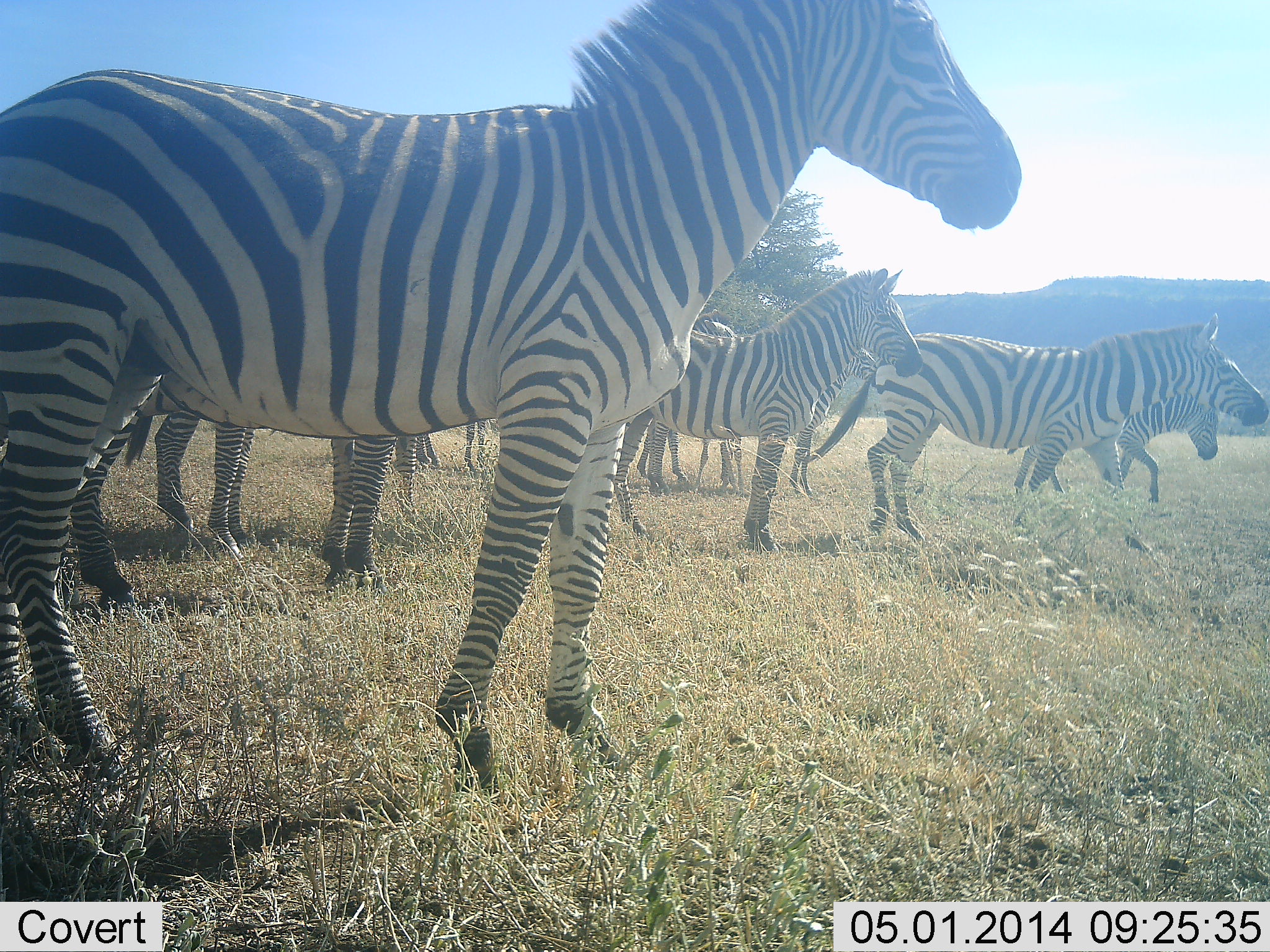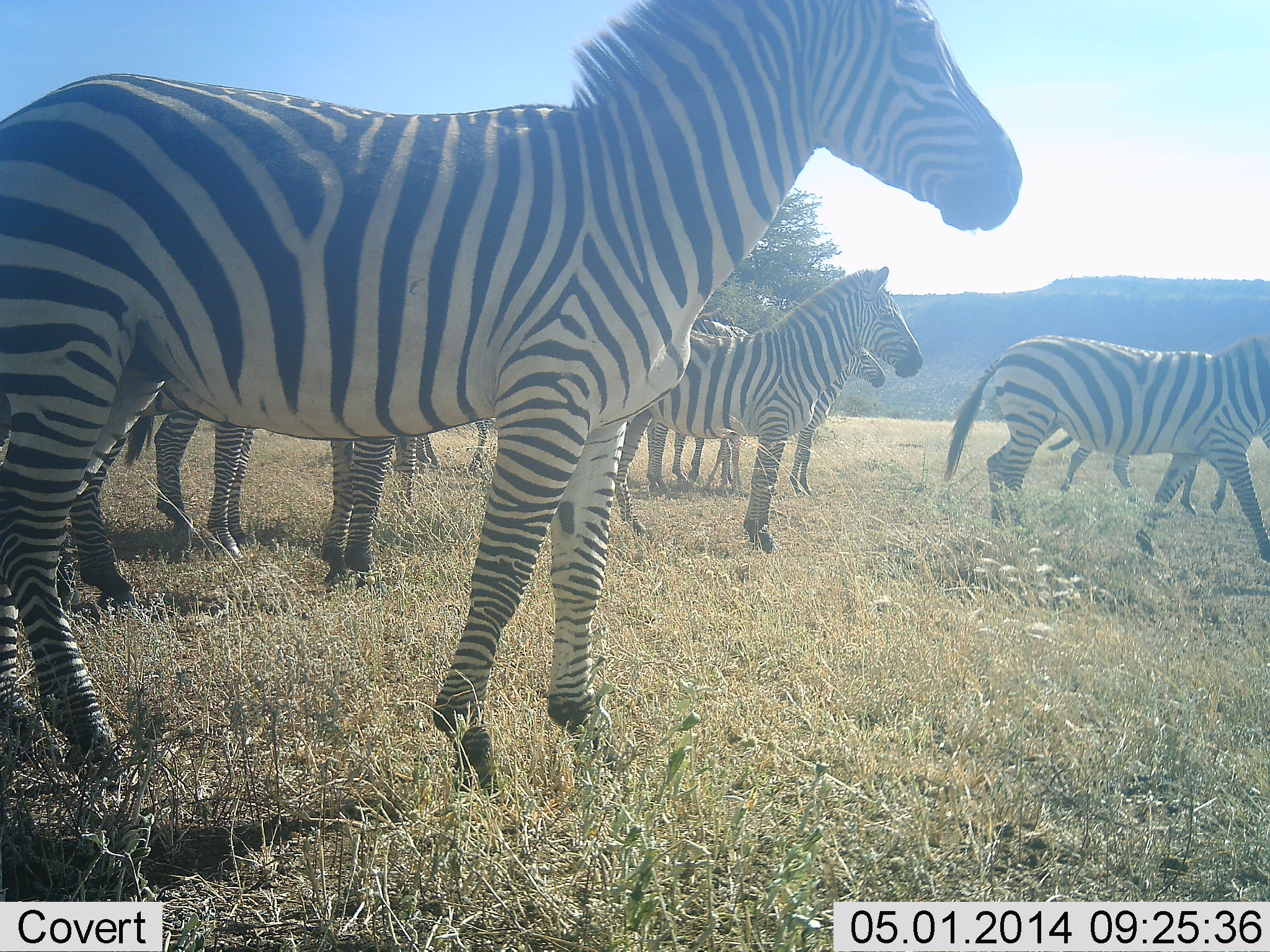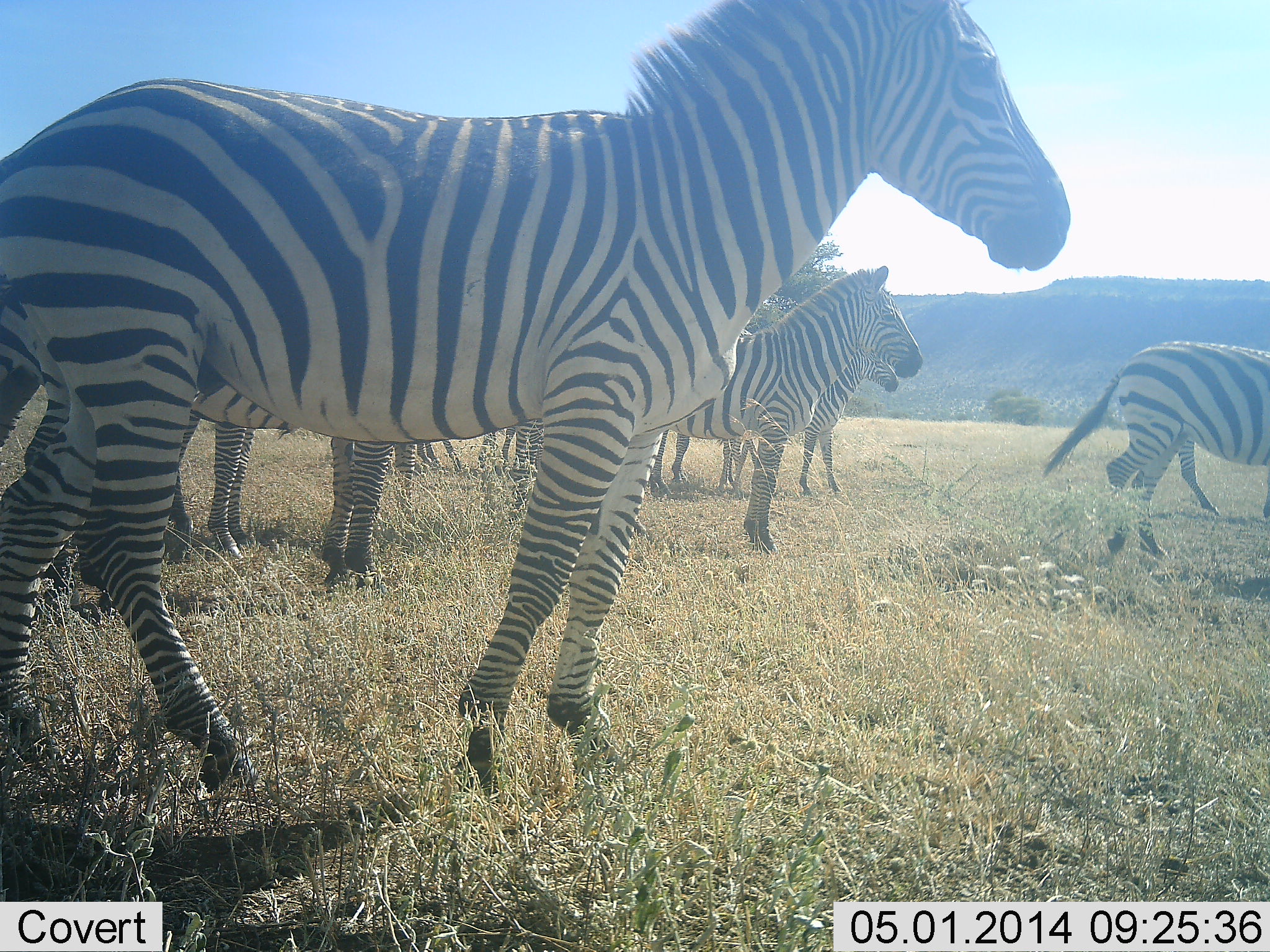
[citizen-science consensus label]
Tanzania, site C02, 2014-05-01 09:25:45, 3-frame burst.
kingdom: Animalia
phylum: Chordata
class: Mammalia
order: Perissodactyla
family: Equidae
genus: Equus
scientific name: Equus quagga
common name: plains zebra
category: zebra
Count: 10.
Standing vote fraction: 100%.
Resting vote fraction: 10%.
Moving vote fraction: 90%.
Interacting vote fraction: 0%.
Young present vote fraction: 0%.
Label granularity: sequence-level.